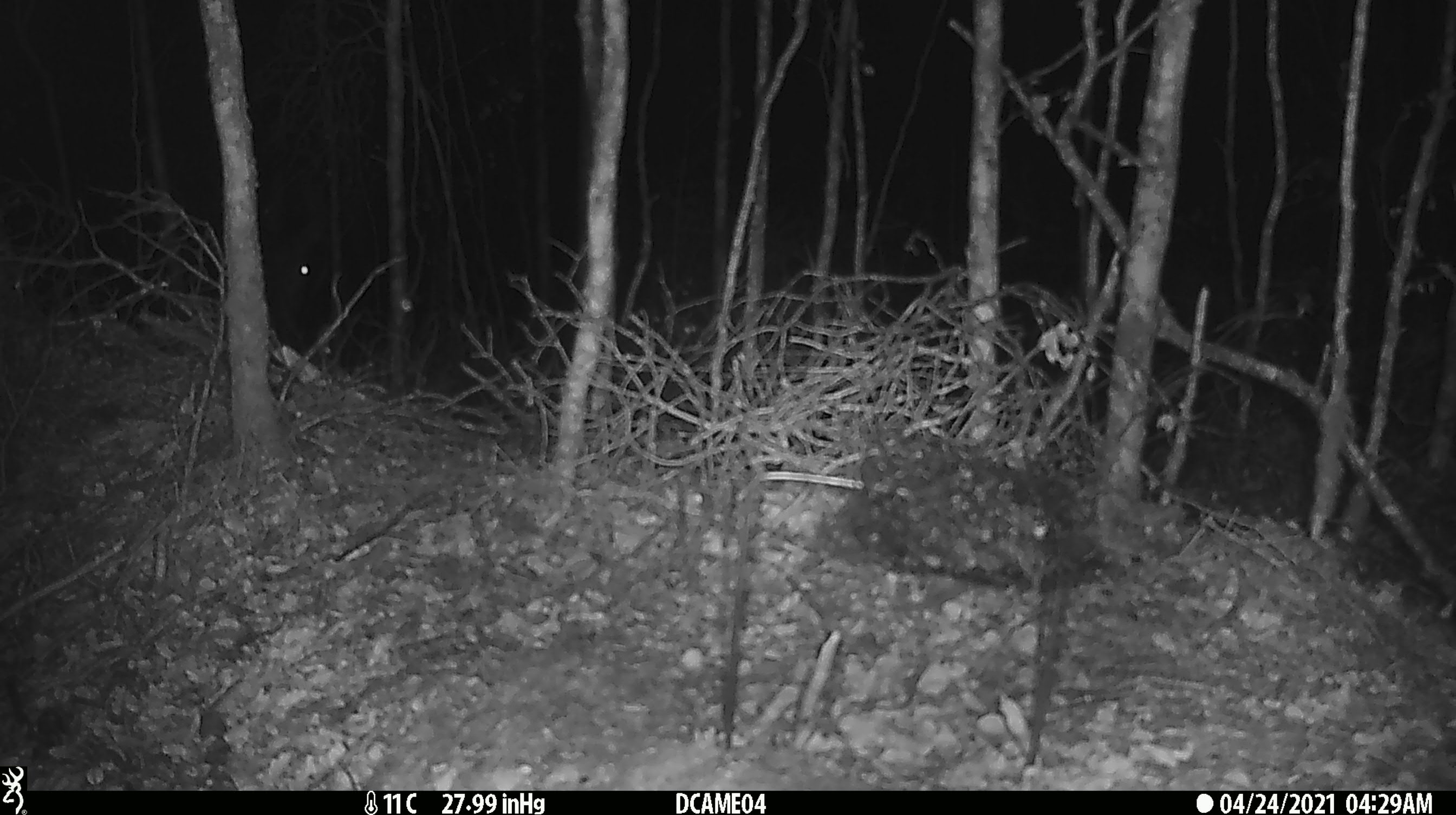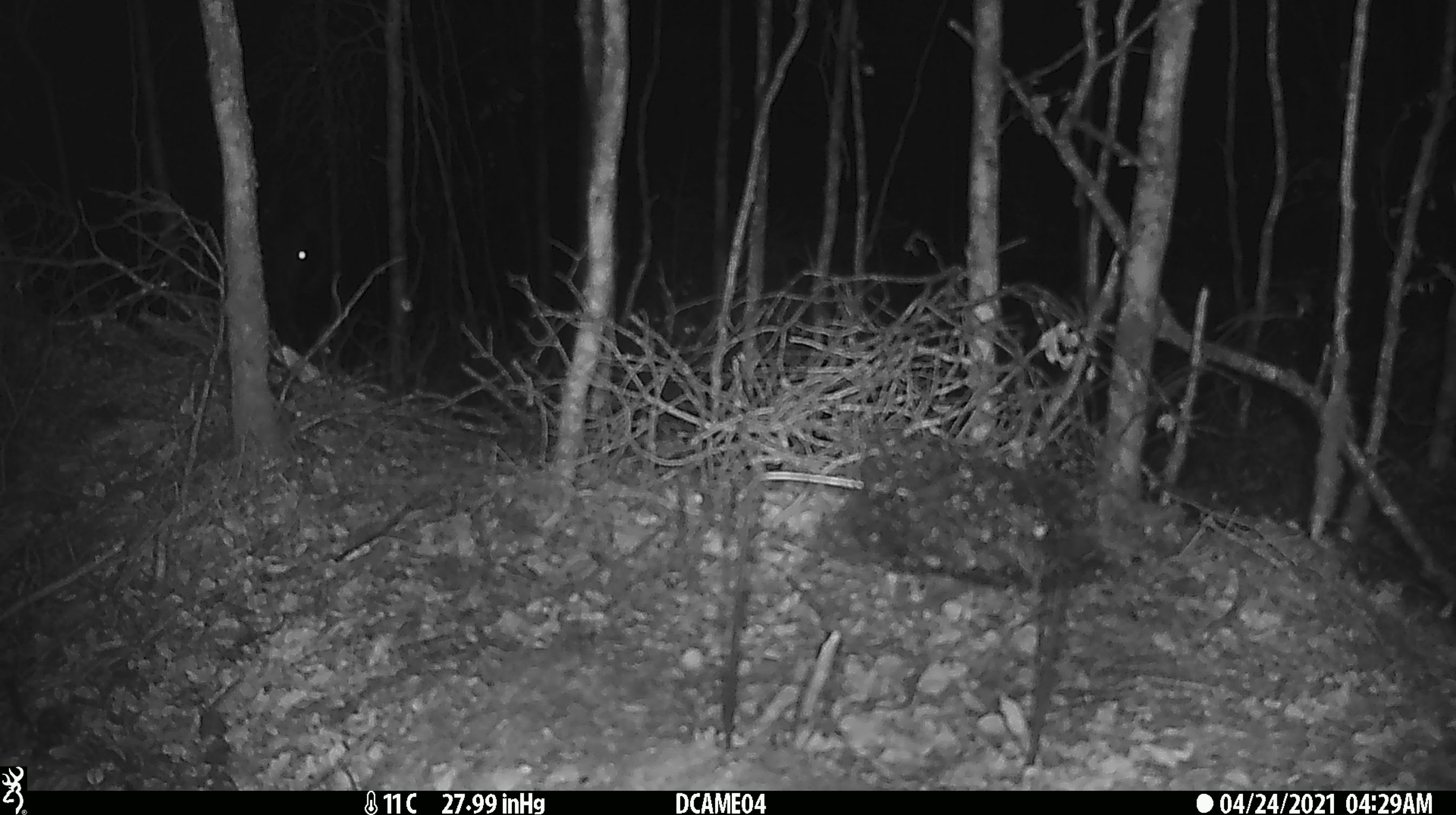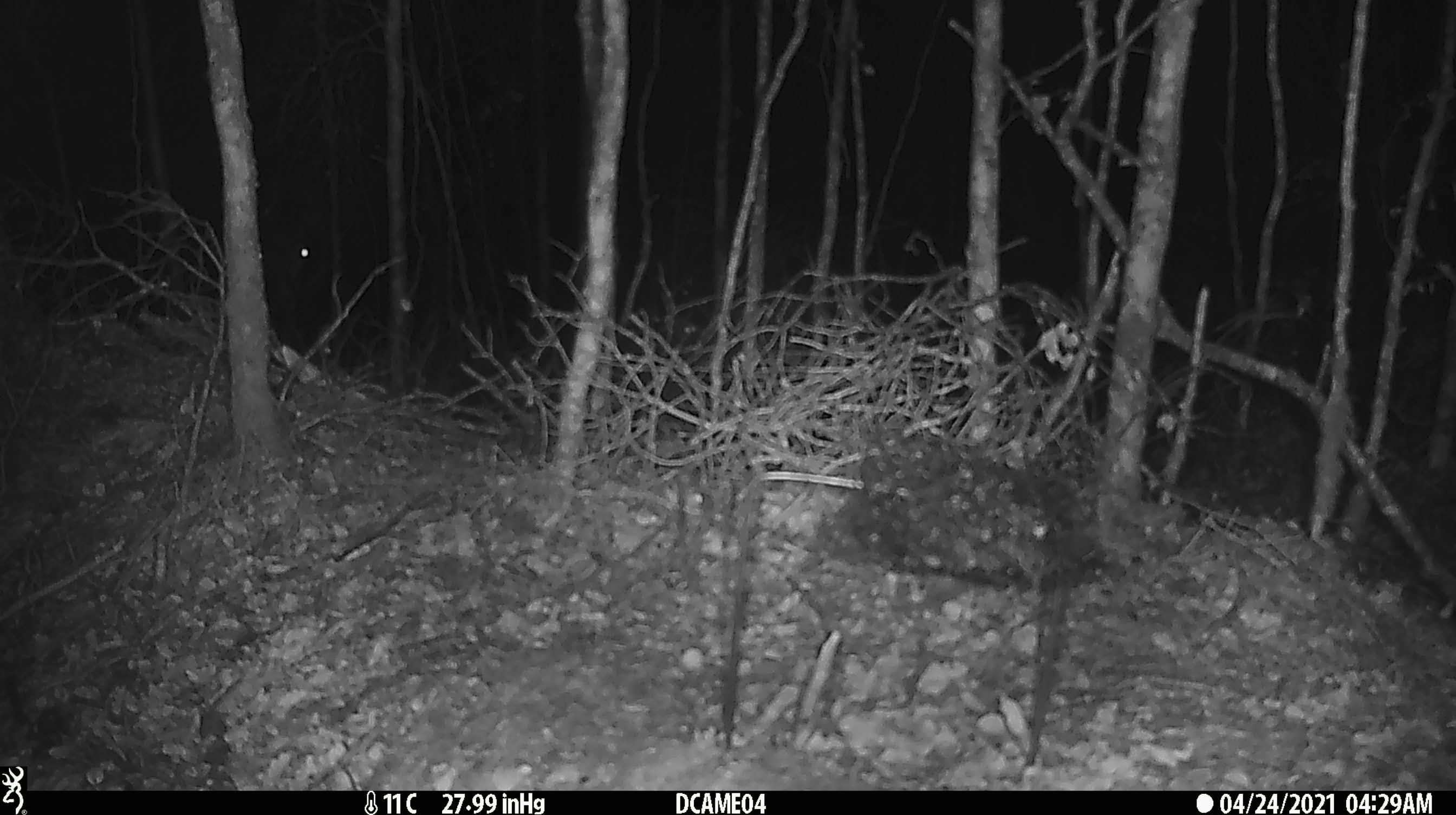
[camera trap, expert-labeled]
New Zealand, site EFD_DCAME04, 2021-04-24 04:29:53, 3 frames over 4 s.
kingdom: Animalia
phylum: Chordata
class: Mammalia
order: Diprotodontia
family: Phalangeridae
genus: Trichosurus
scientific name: Trichosurus vulpecula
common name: common brushtail possum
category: possum